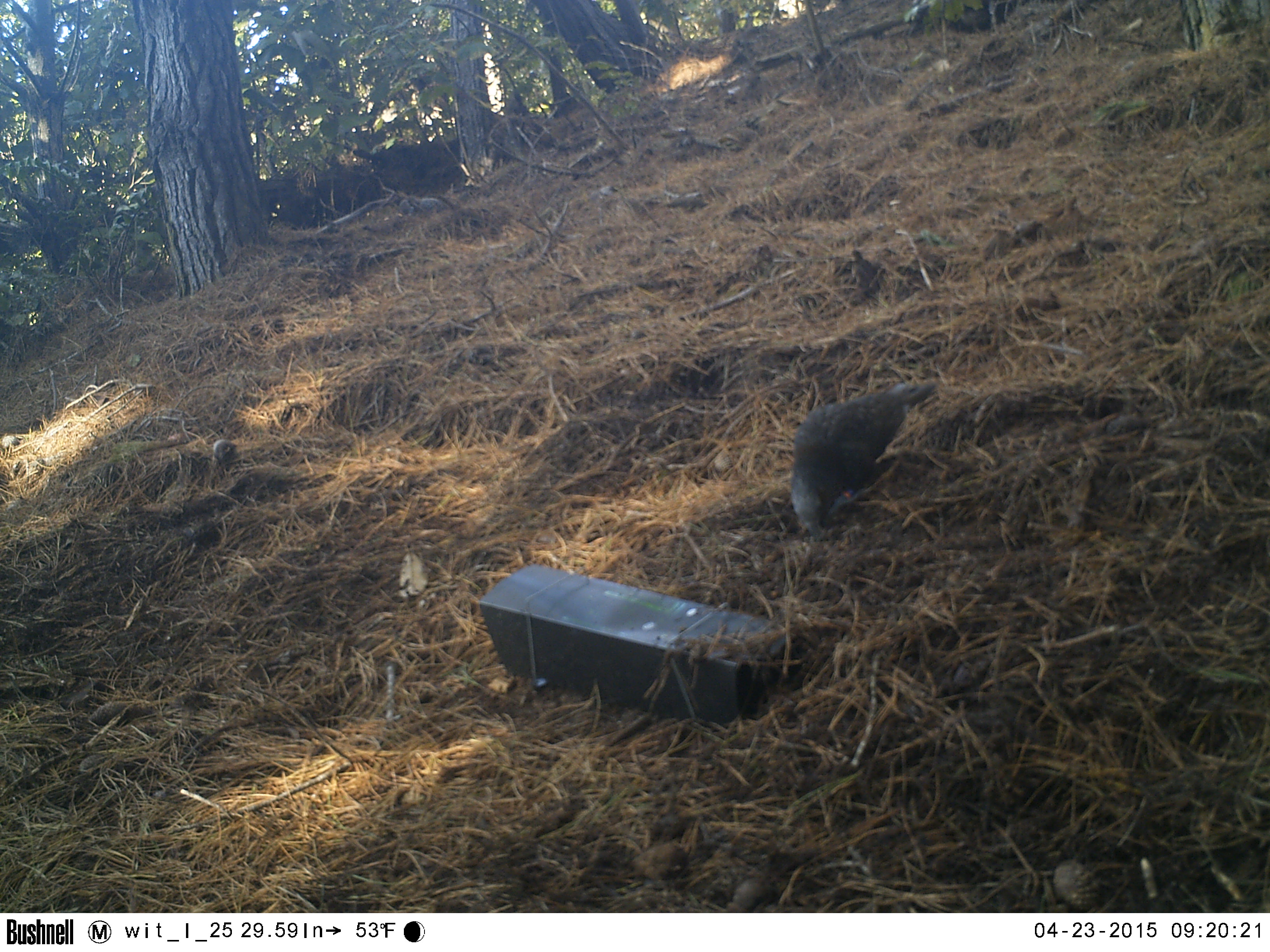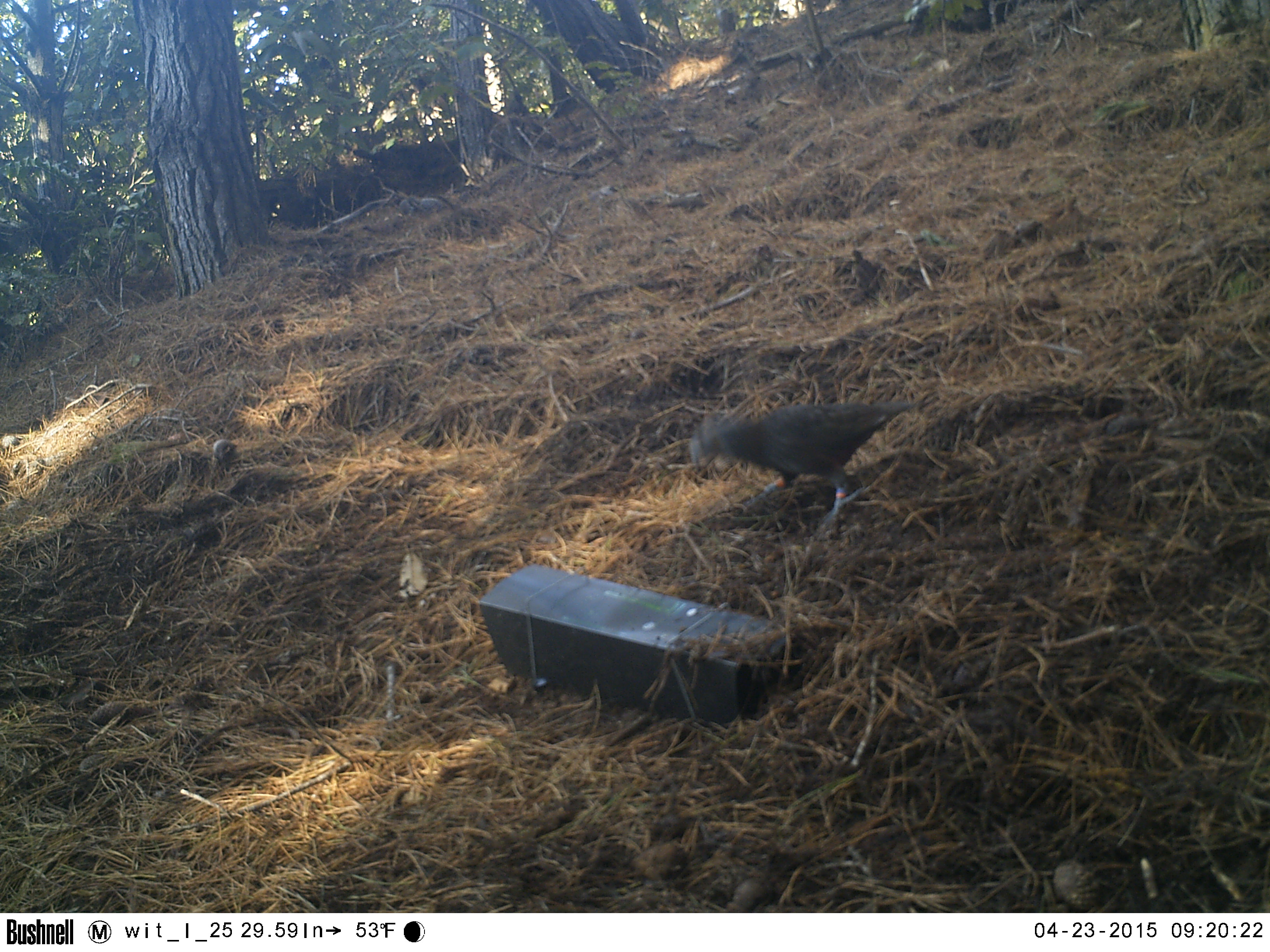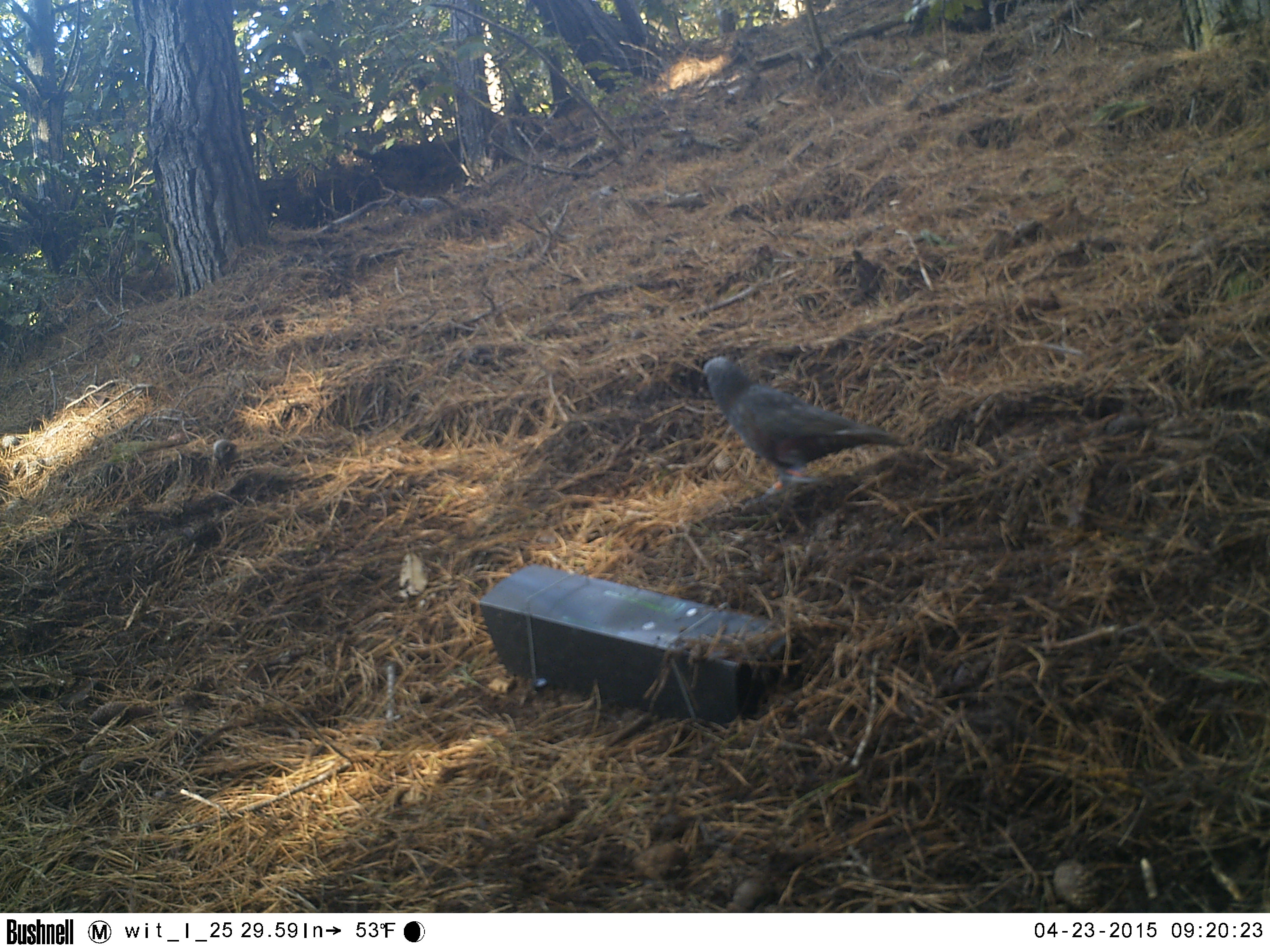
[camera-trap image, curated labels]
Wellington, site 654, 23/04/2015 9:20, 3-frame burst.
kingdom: Animalia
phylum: Chordata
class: Aves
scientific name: Aves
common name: bird